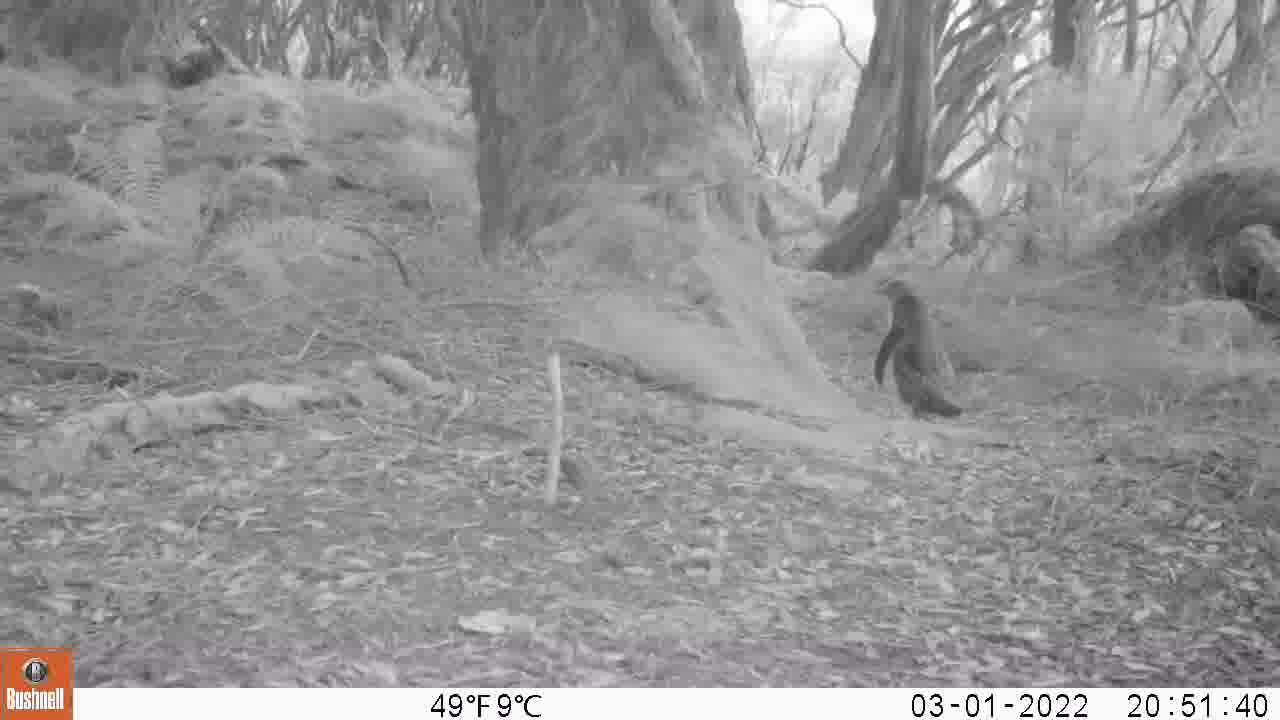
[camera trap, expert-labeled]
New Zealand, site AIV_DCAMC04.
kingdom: Animalia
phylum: Chordata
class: Aves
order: Sphenisciformes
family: Spheniscidae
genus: Megadyptes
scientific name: Megadyptes antipodes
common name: yellow-eyed penguin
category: yellow eyed penguin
Yellow eyed penguin (yellow-eyed penguin) (Megadyptes antipodes).